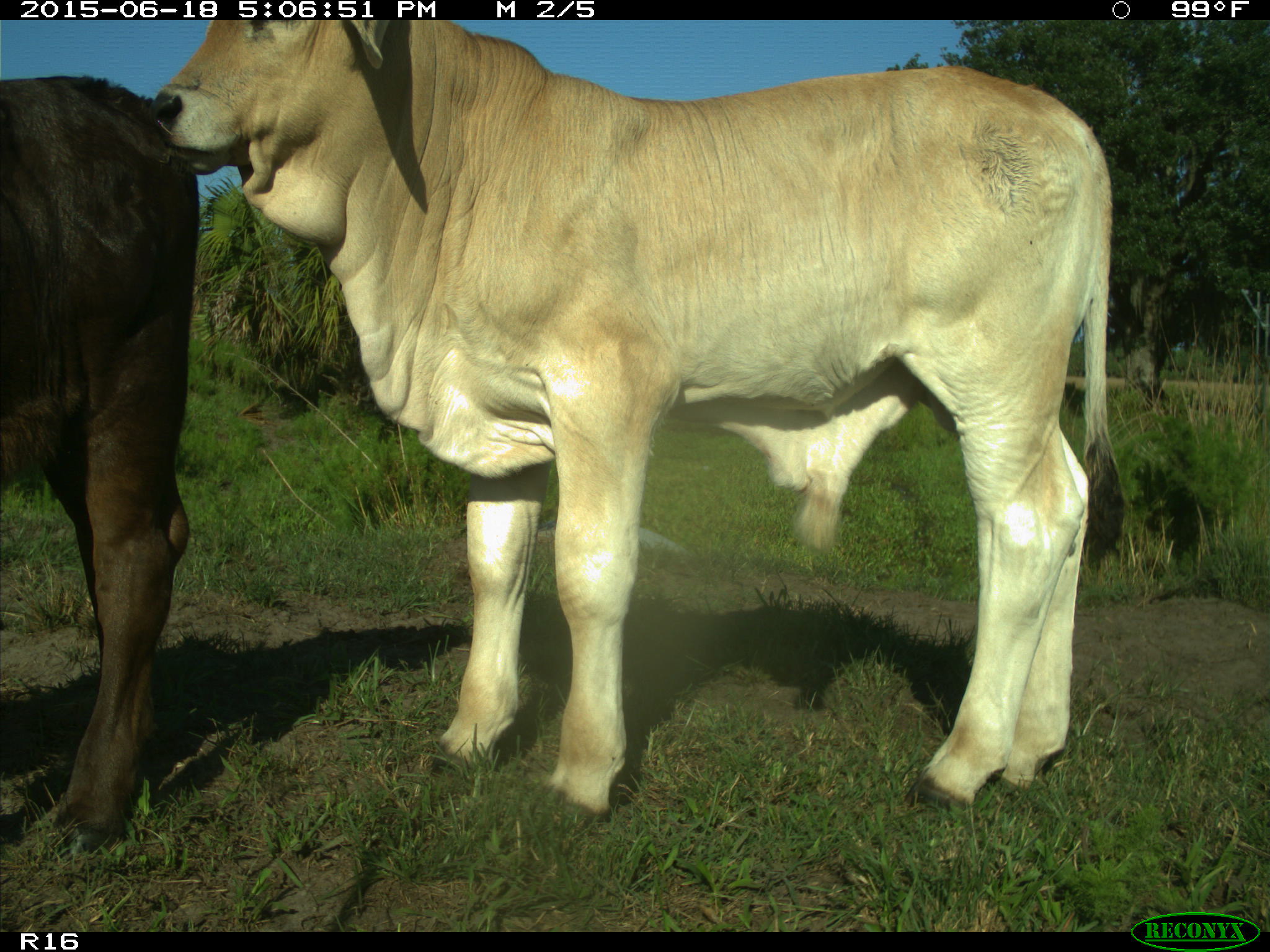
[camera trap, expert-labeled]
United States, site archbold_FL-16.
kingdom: Animalia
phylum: Chordata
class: Mammalia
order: Artiodactyla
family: Bovidae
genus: Bos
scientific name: Bos taurus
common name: domestic cow